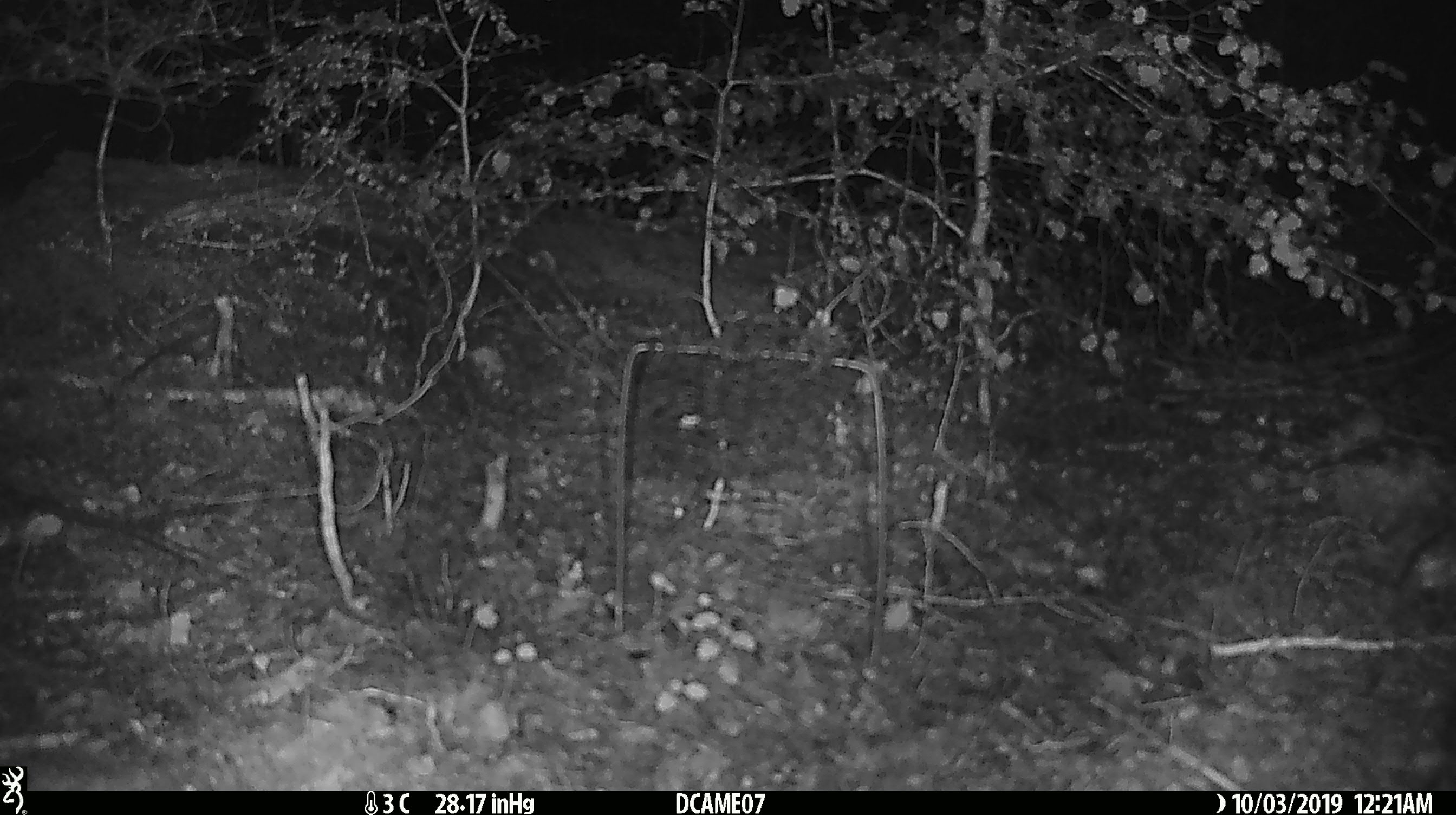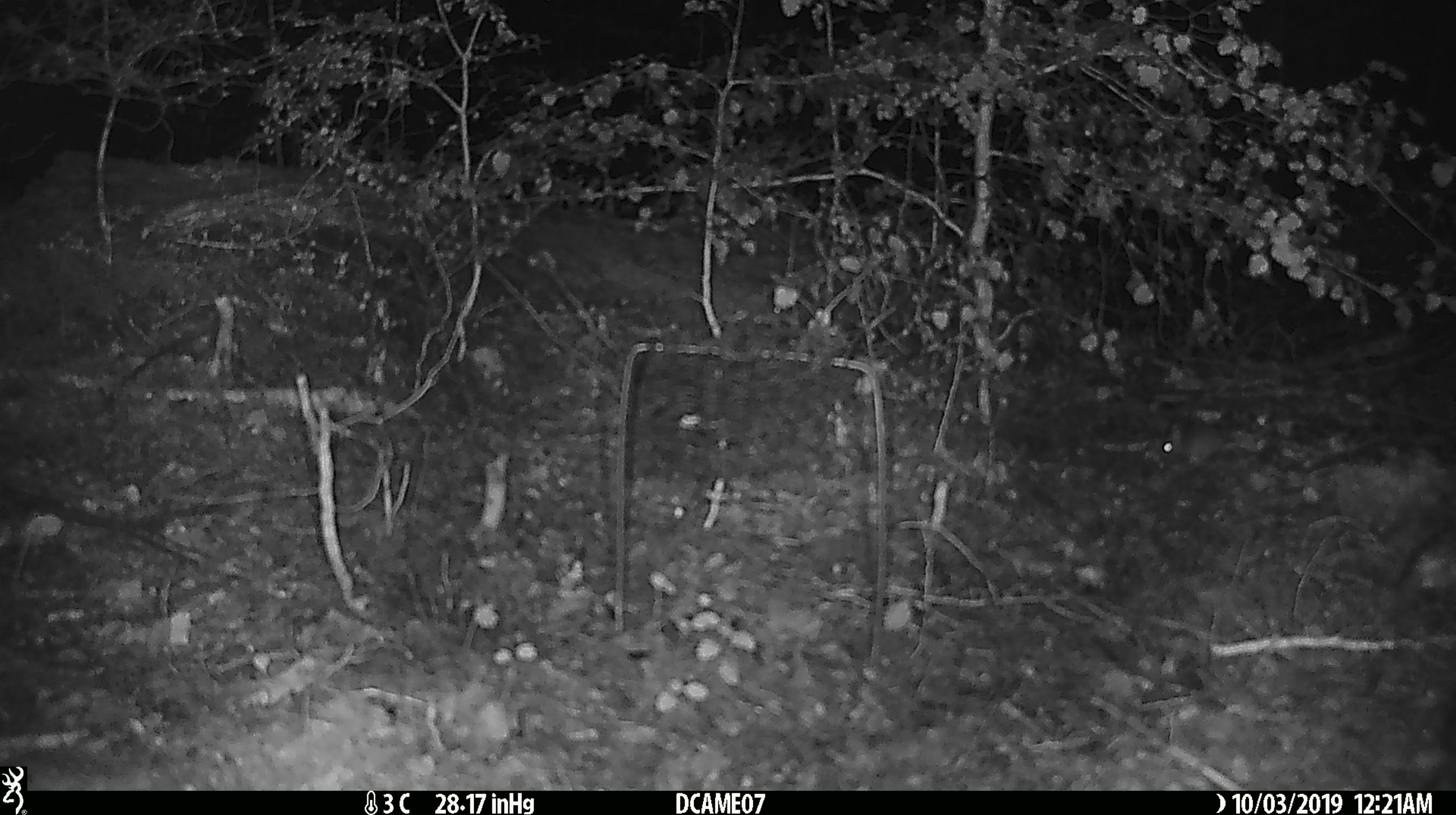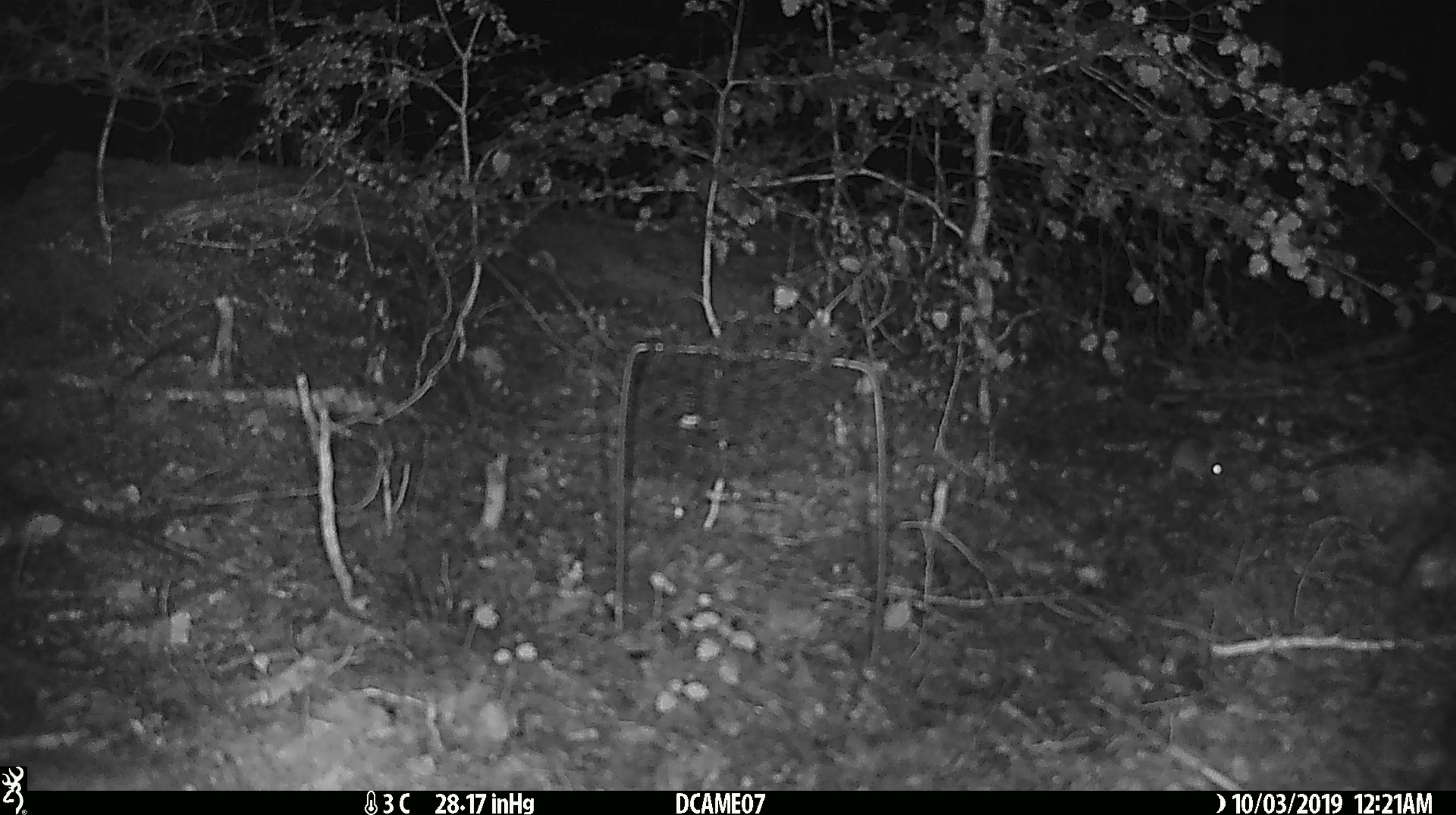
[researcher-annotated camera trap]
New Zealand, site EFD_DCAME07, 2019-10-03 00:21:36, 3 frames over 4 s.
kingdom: Animalia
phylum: Chordata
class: Mammalia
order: Rodentia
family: Muridae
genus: Mus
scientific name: Mus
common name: mouse